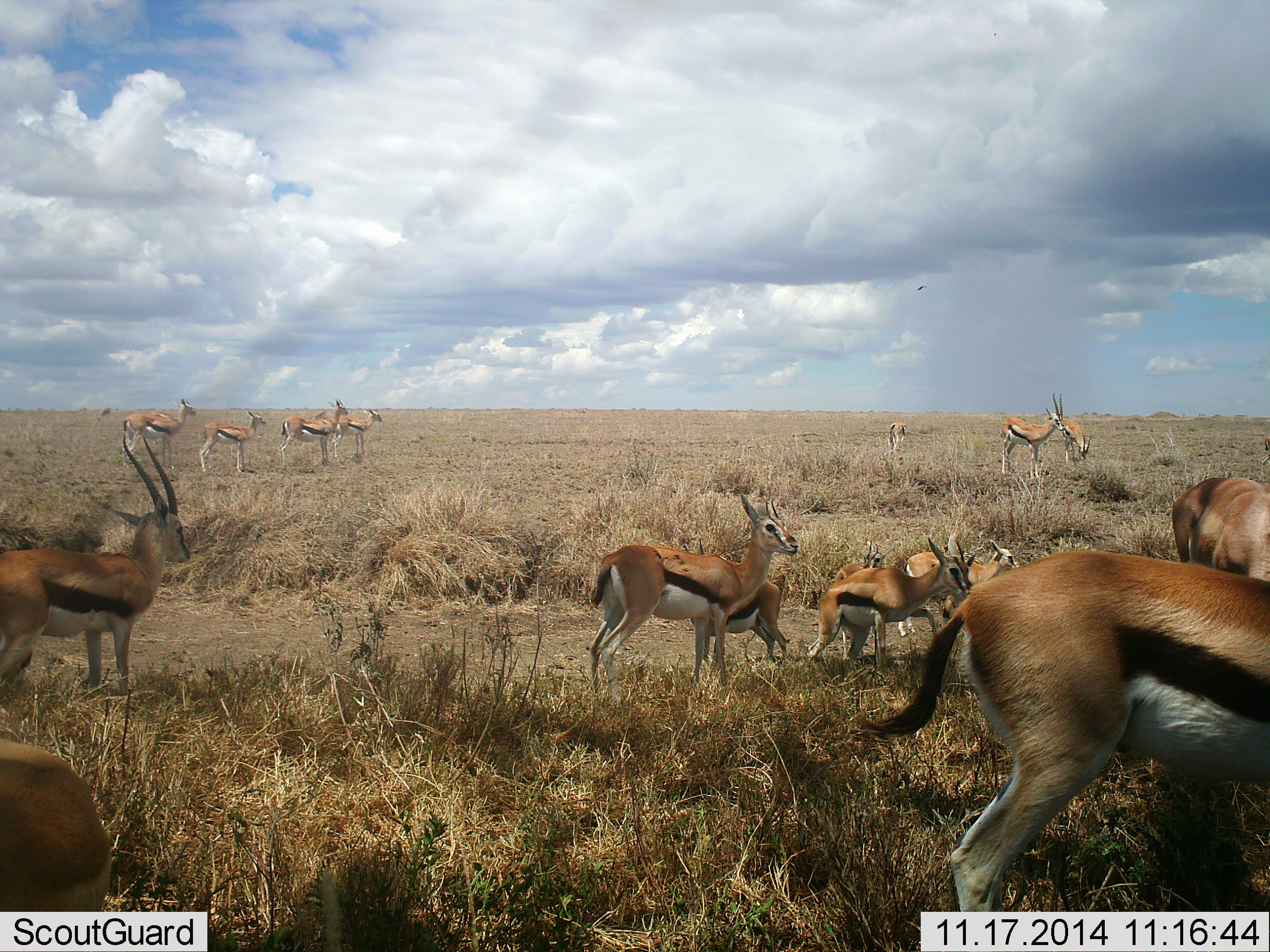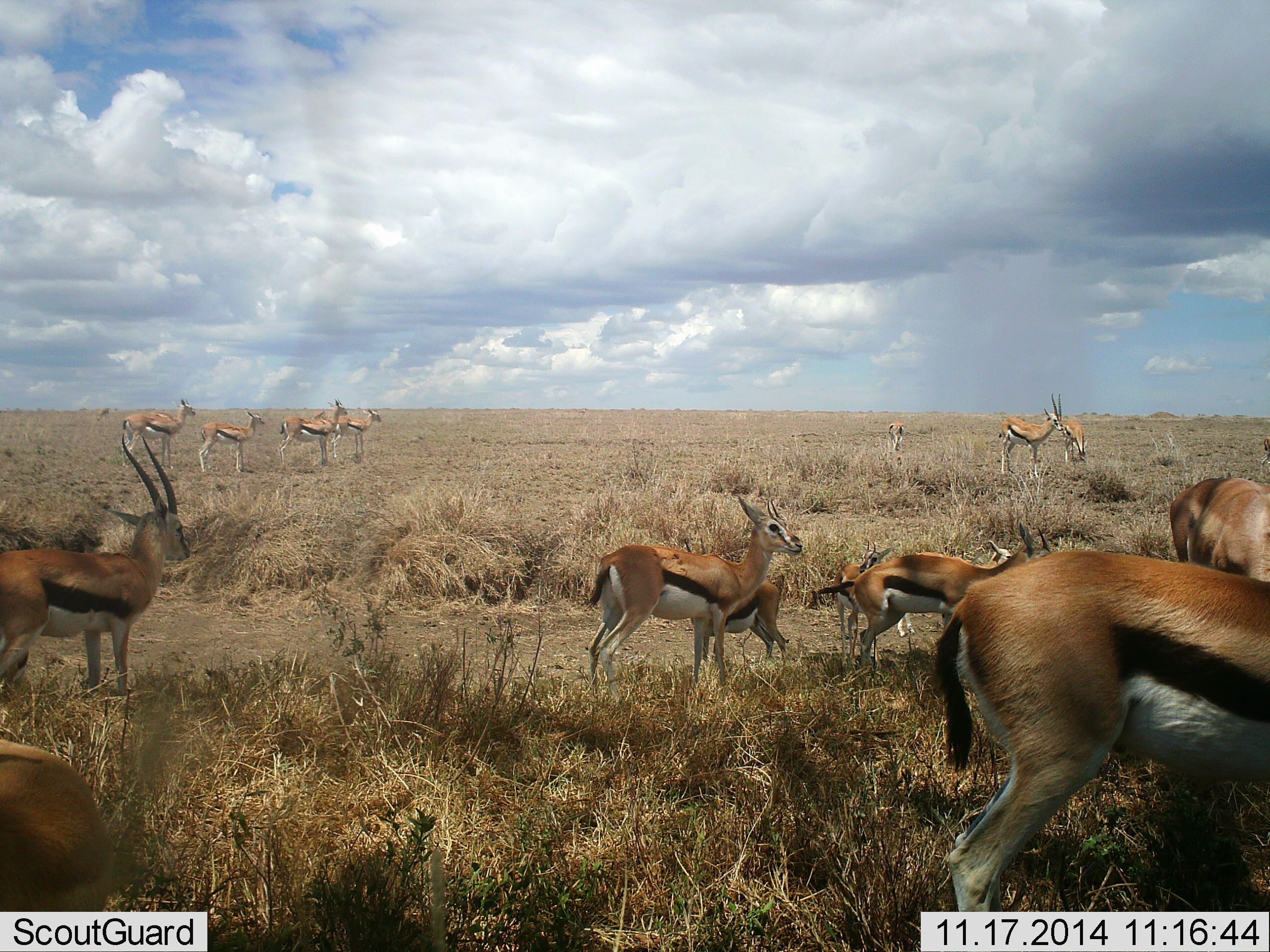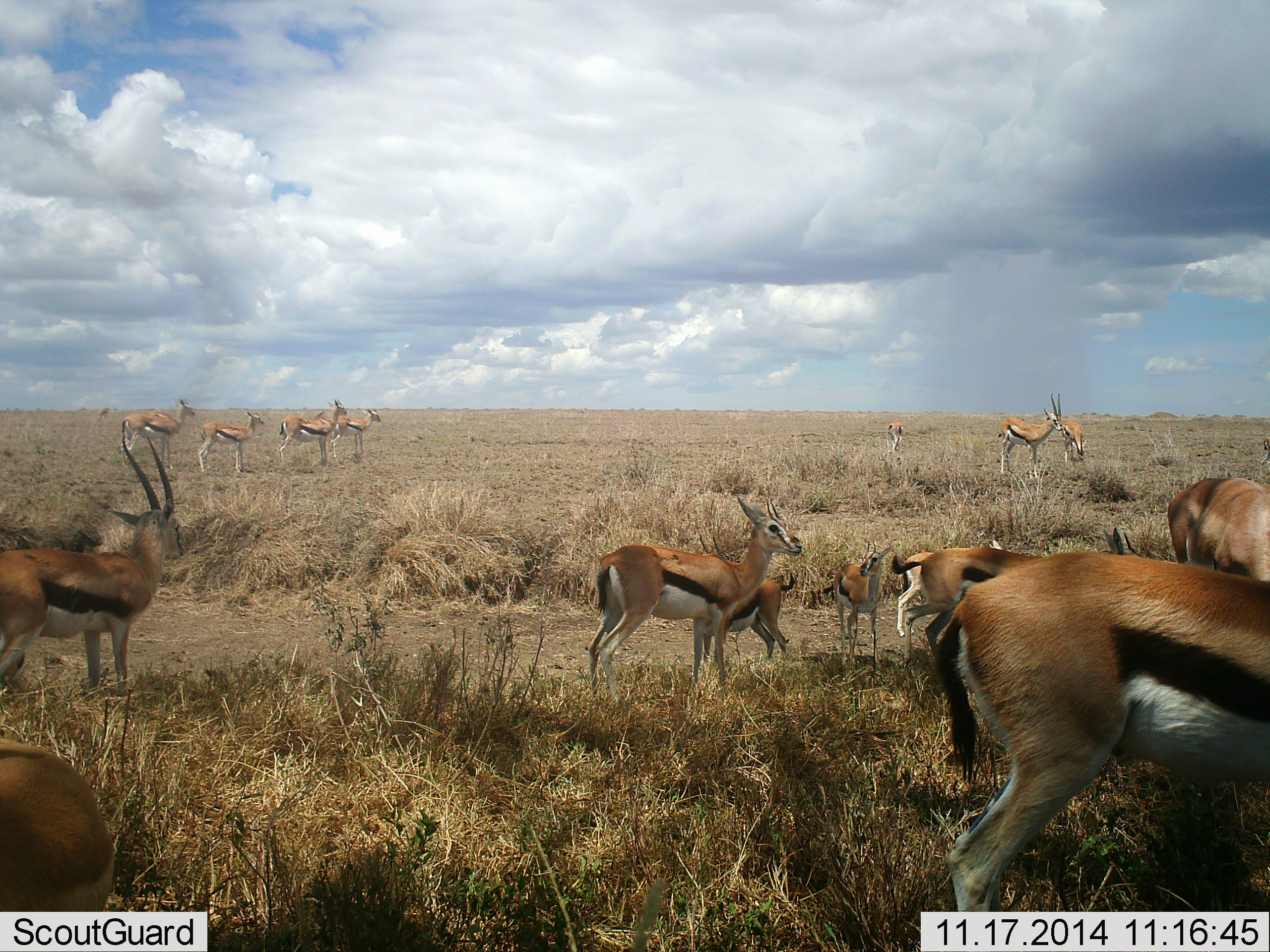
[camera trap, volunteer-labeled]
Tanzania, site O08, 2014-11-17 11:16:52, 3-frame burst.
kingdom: Animalia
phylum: Chordata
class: Mammalia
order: Artiodactyla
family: Bovidae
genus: Eudorcas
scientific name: Eudorcas thomsonii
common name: thomson's gazelle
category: gazellethomsons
Gazellethomsons (thomson's gazelle) (Eudorcas thomsonii), count 11-50. Behavior (volunteer vote fractions): standing 82%, resting 27%, moving 36%, interacting 18%. Young present (vote fraction): 55%. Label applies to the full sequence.